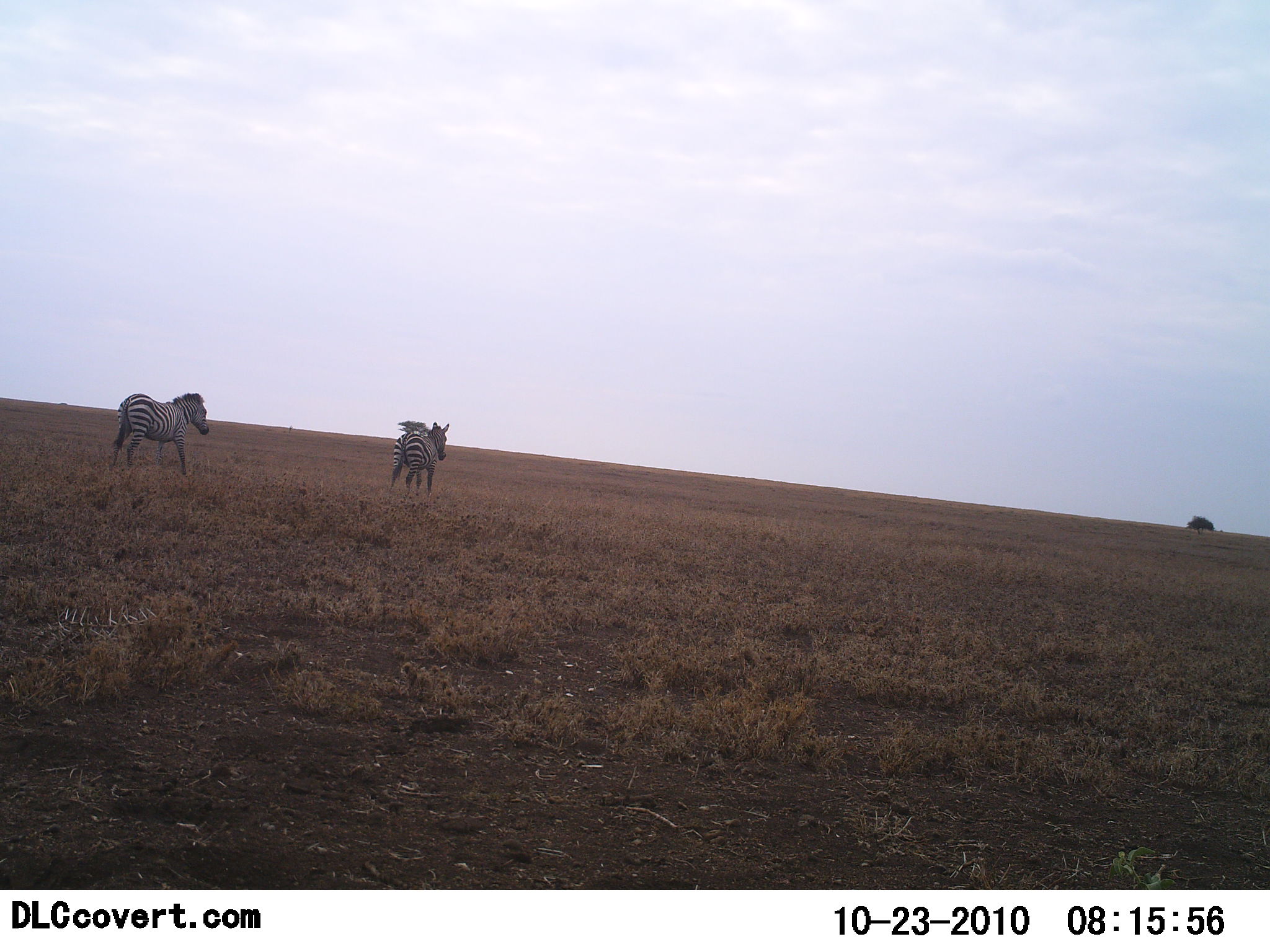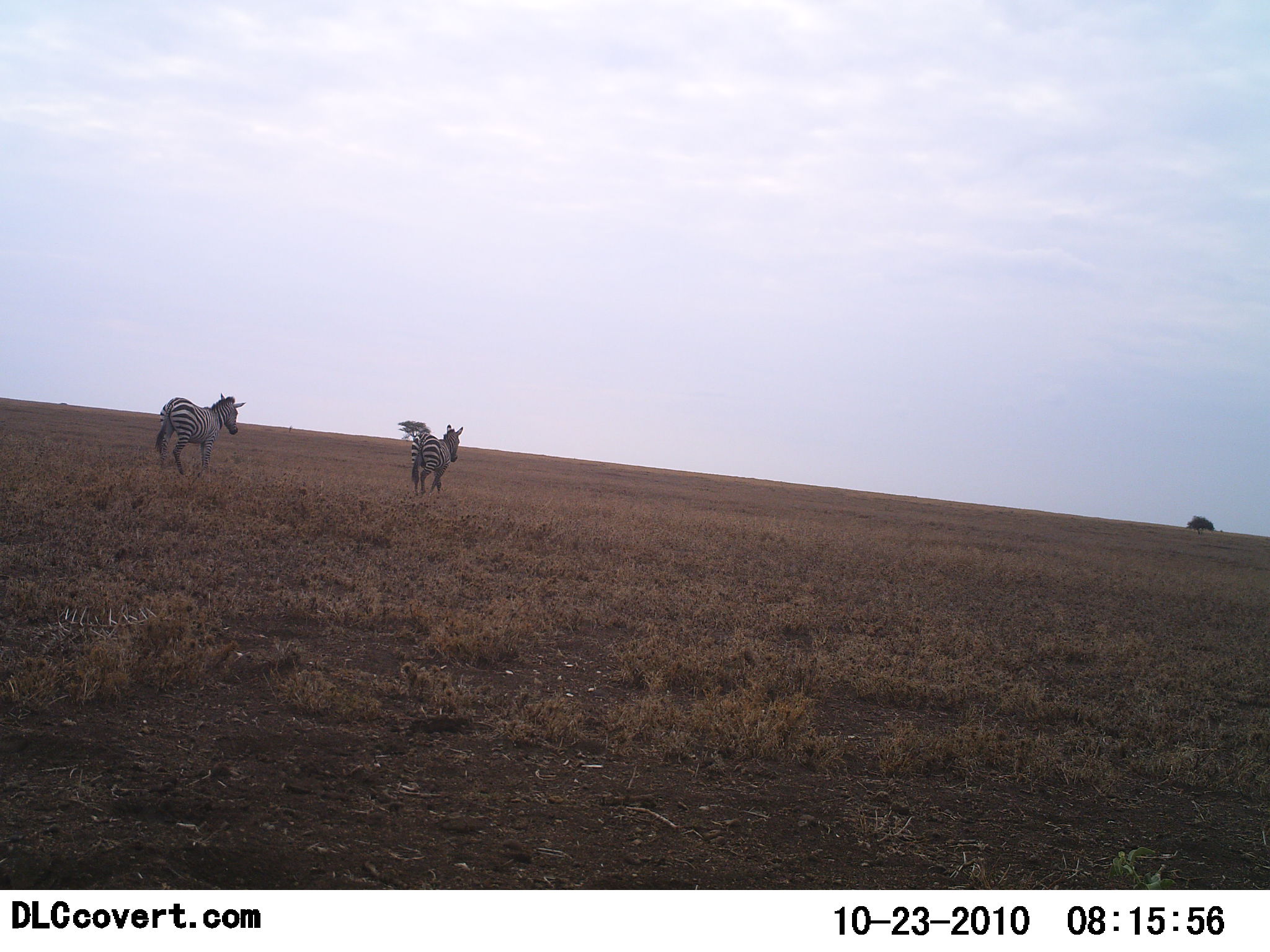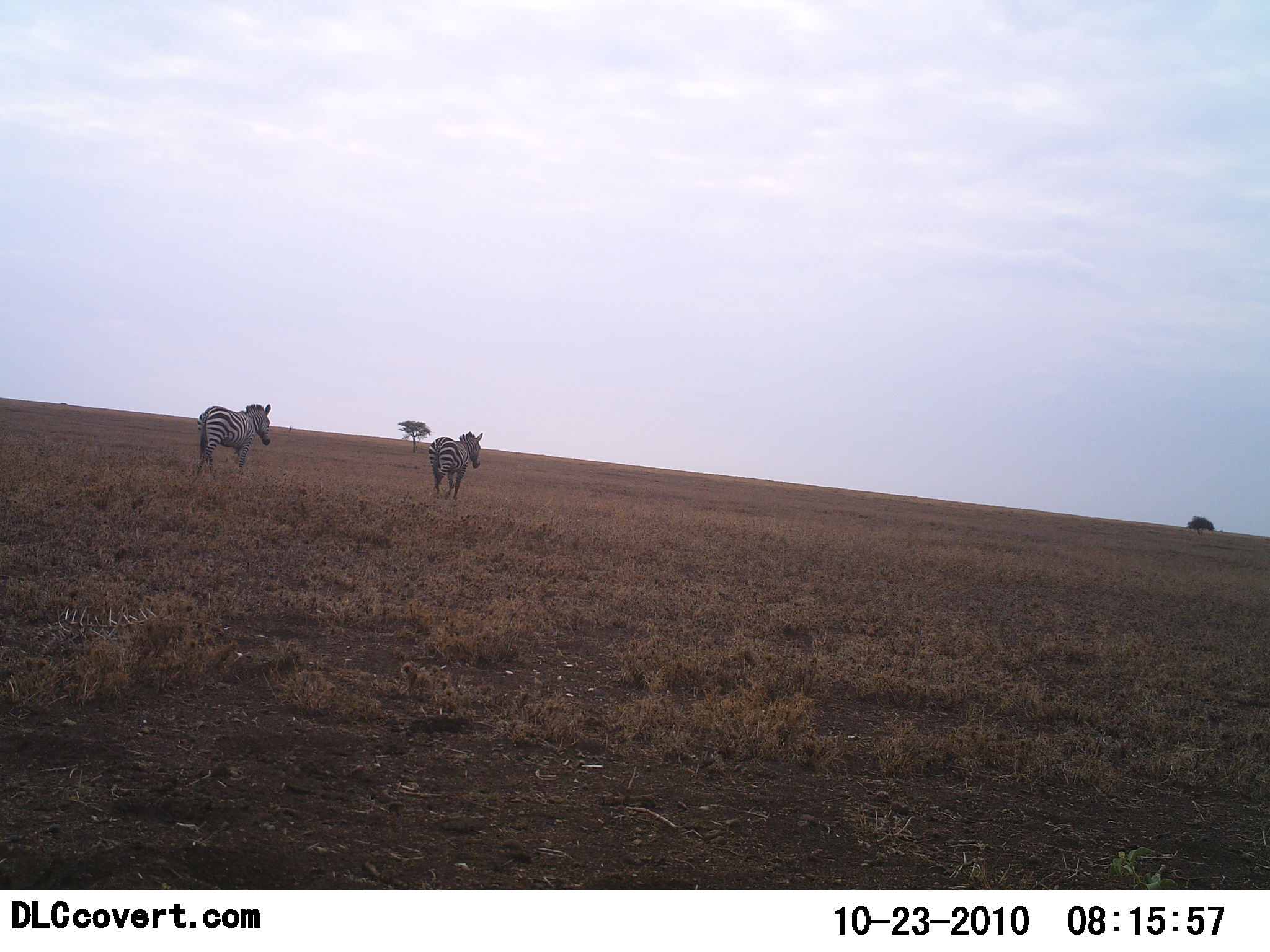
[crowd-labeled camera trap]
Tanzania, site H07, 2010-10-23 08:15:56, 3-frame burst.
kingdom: Animalia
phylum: Chordata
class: Mammalia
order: Perissodactyla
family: Equidae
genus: Equus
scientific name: Equus quagga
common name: plains zebra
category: zebra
Zebra (plains zebra) (Equus quagga), count 2. Behavior (volunteer vote fractions): standing 12%, resting 0%, moving 94%, interacting 0%. Young present (vote fraction): 0%. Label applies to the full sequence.